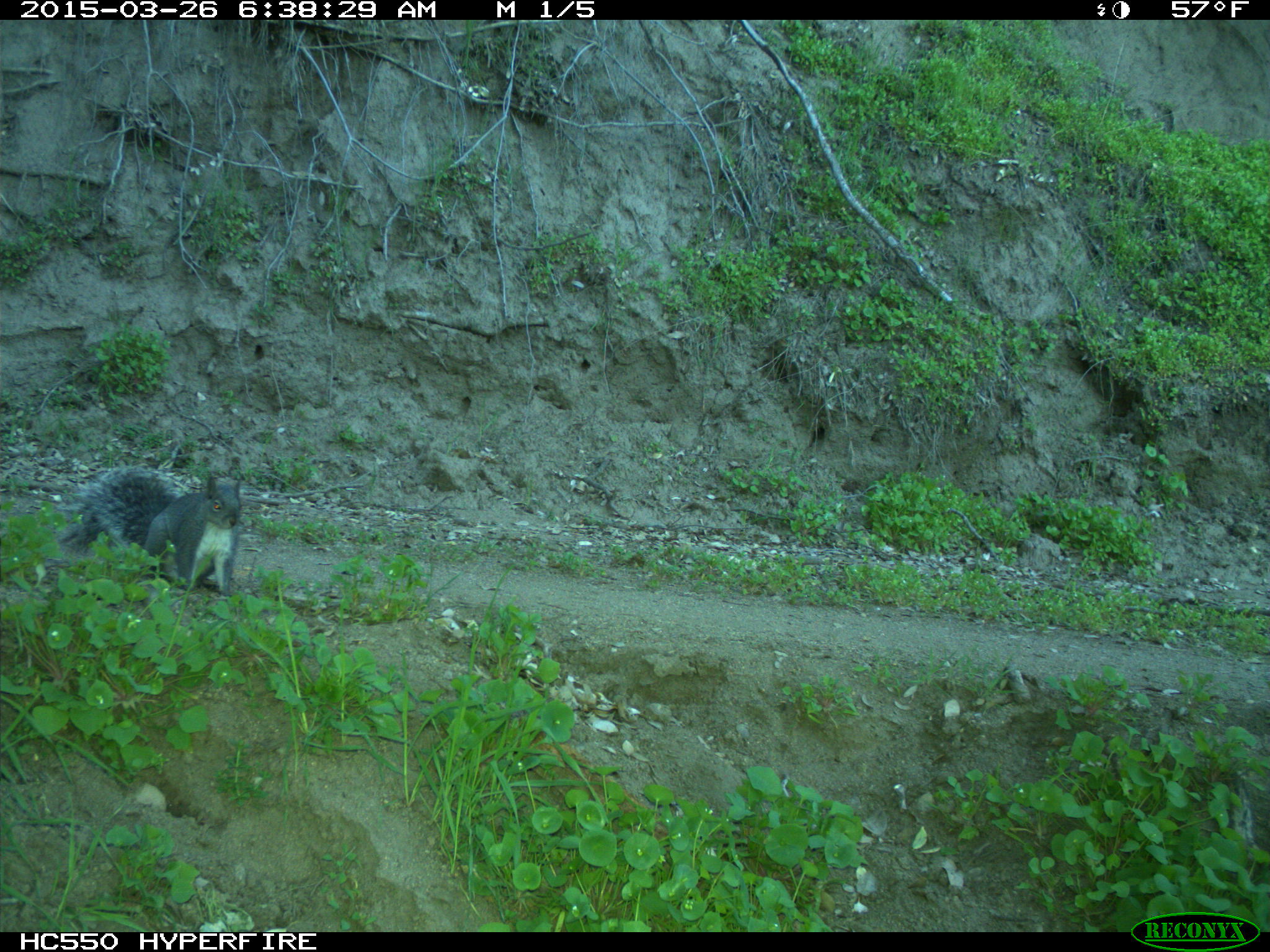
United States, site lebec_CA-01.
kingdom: Animalia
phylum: Chordata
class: Mammalia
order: Rodentia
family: Sciuridae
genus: Sciurus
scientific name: Sciurus carolinensis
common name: eastern gray squirrel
Sciurus carolinensis (eastern gray squirrel).